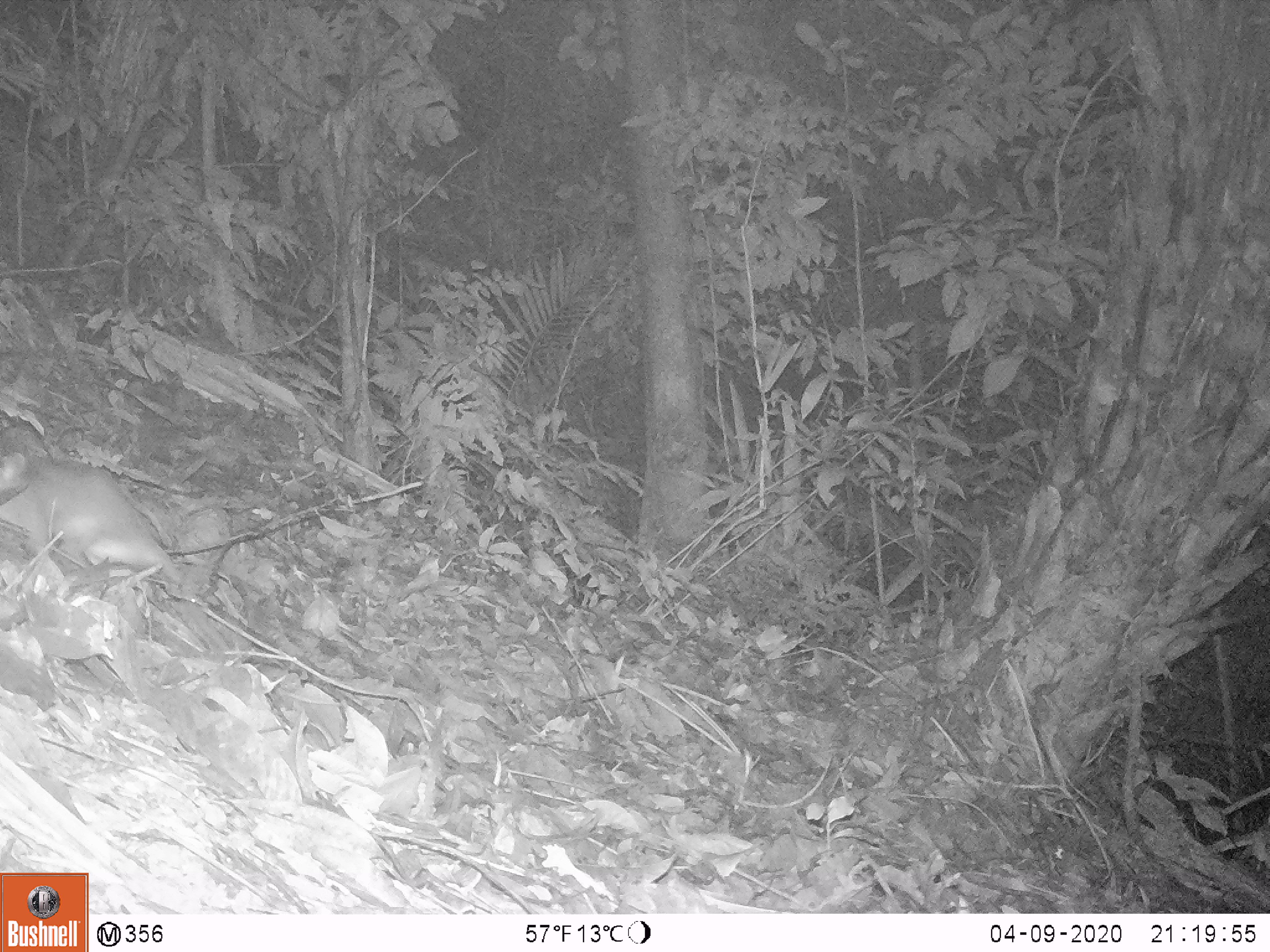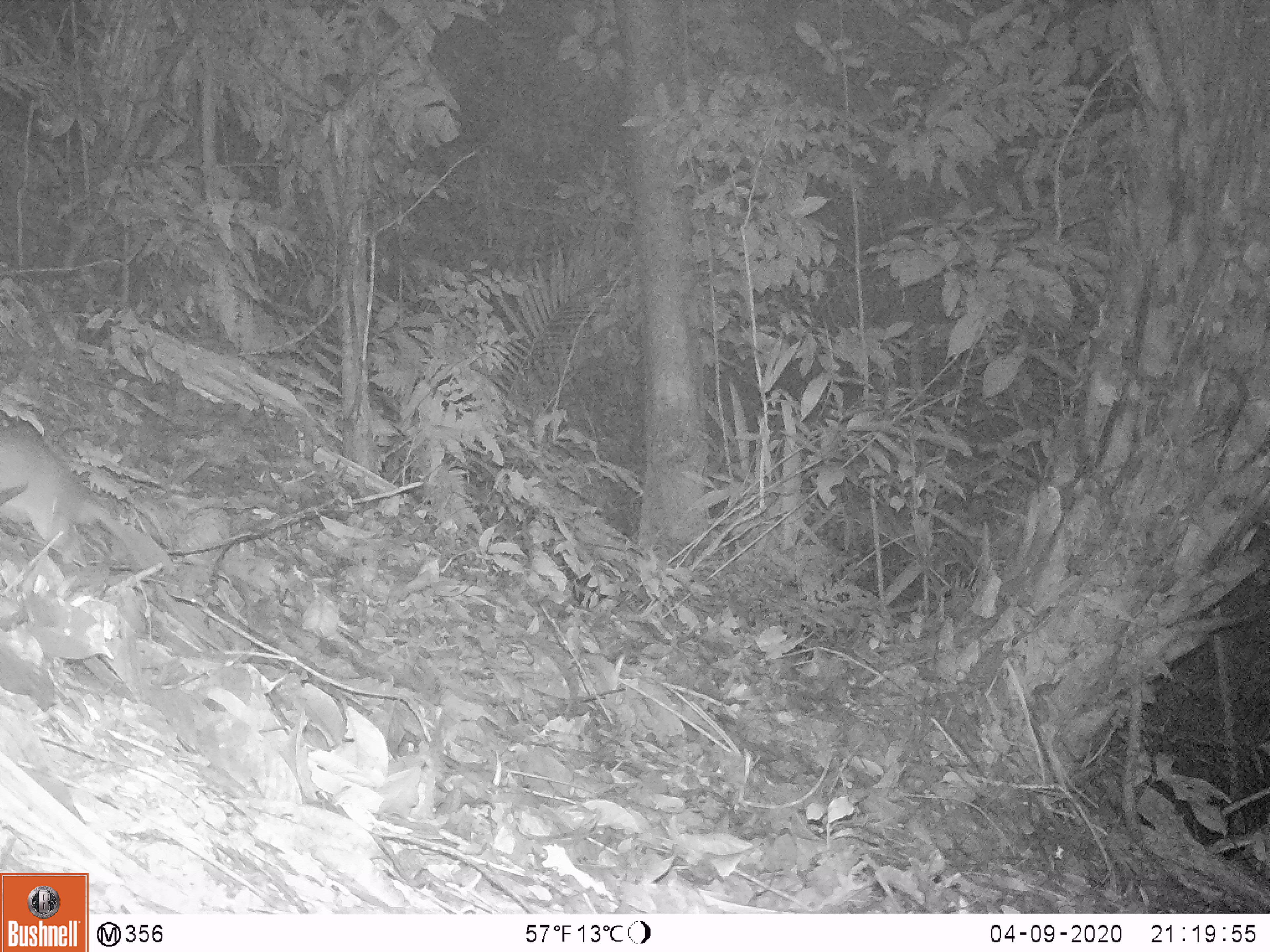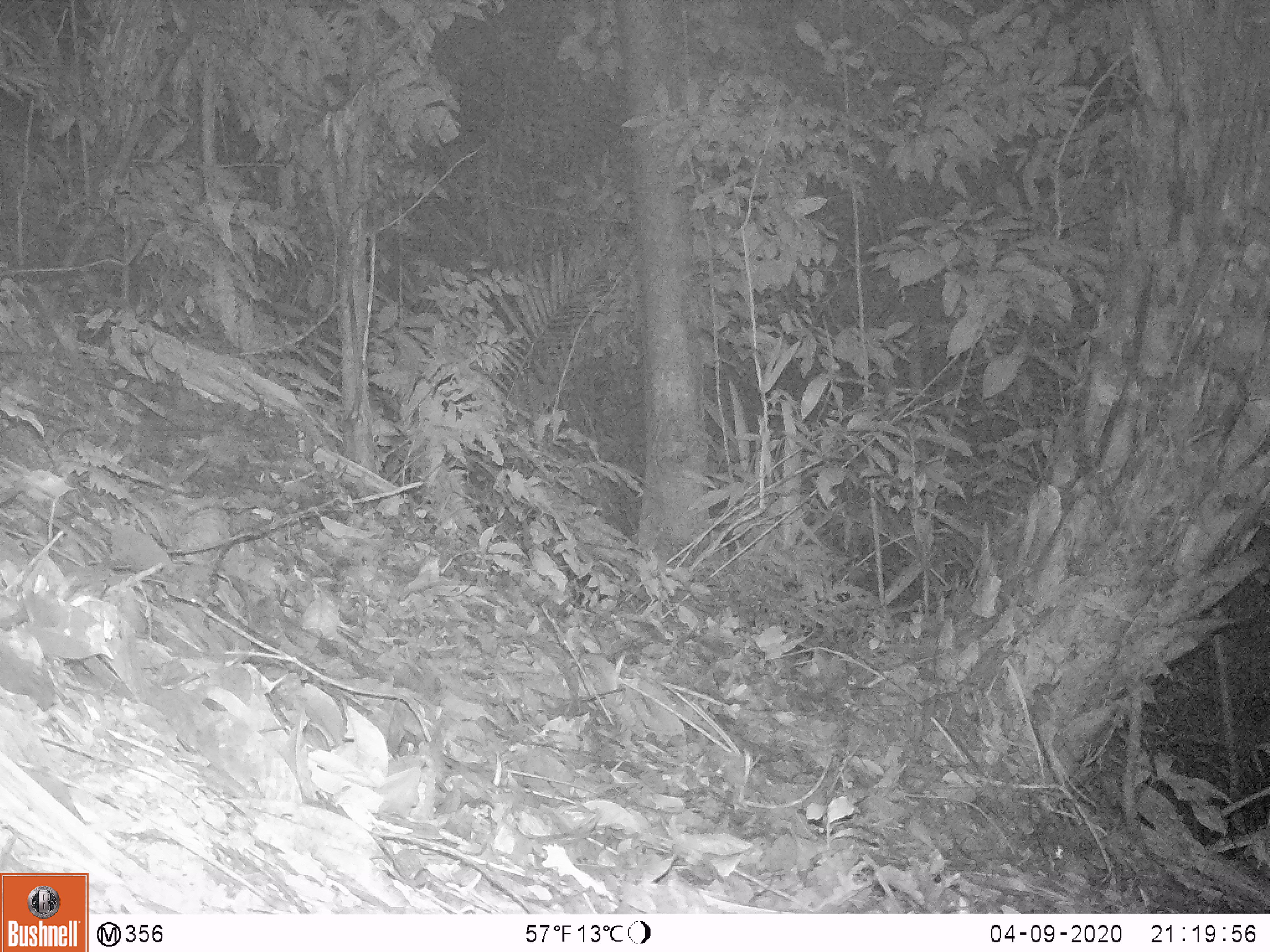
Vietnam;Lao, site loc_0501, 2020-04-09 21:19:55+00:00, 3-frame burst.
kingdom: Animalia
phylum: Chordata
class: Mammalia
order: Rodentia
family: Muridae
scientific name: Muridae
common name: old-world mice and rats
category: unidentified murid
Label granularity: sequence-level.